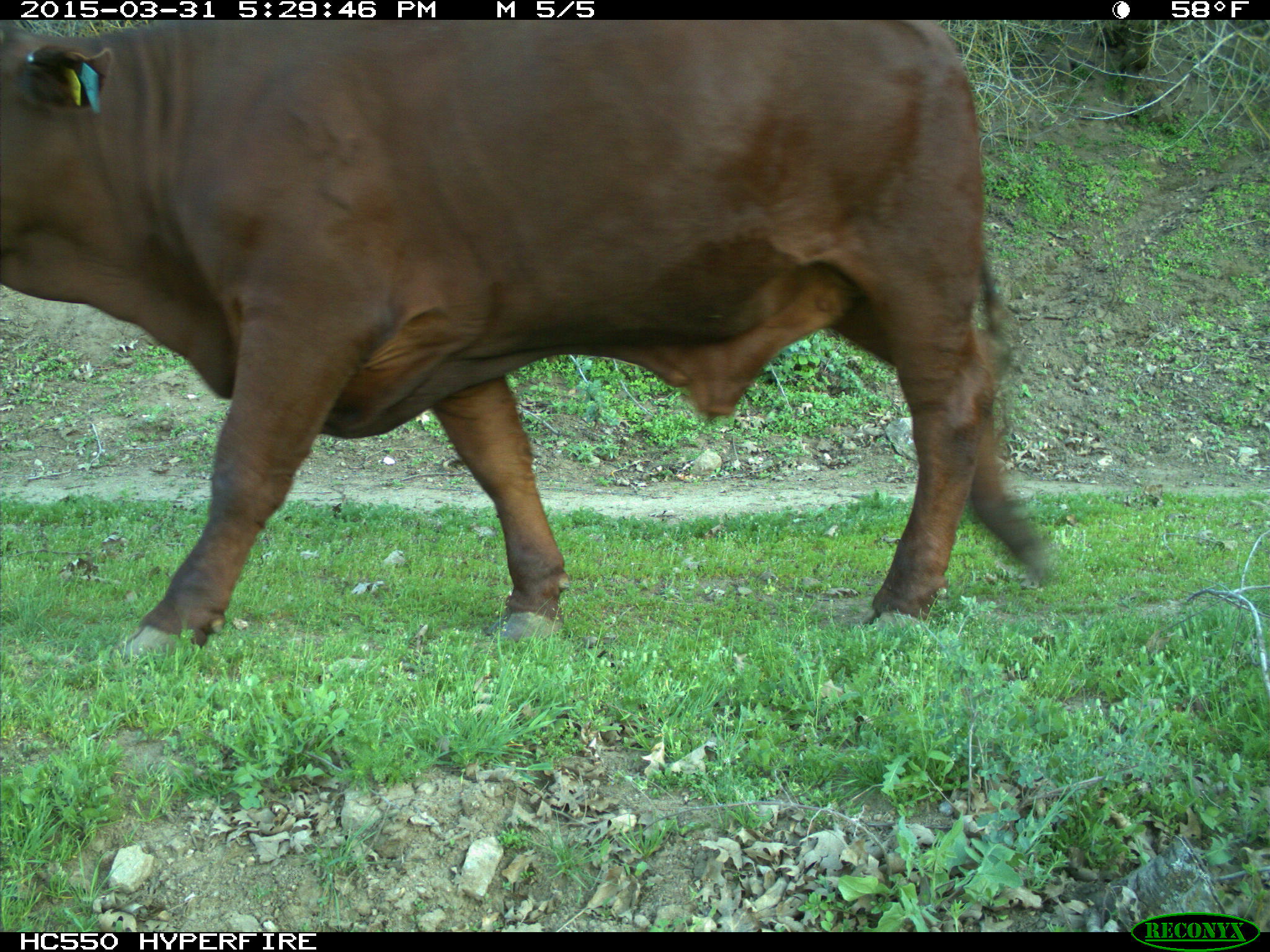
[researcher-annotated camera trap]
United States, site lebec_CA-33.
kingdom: Animalia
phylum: Chordata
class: Mammalia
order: Artiodactyla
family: Bovidae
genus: Bos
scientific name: Bos taurus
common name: domestic cow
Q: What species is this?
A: Bos taurus (domestic cow).